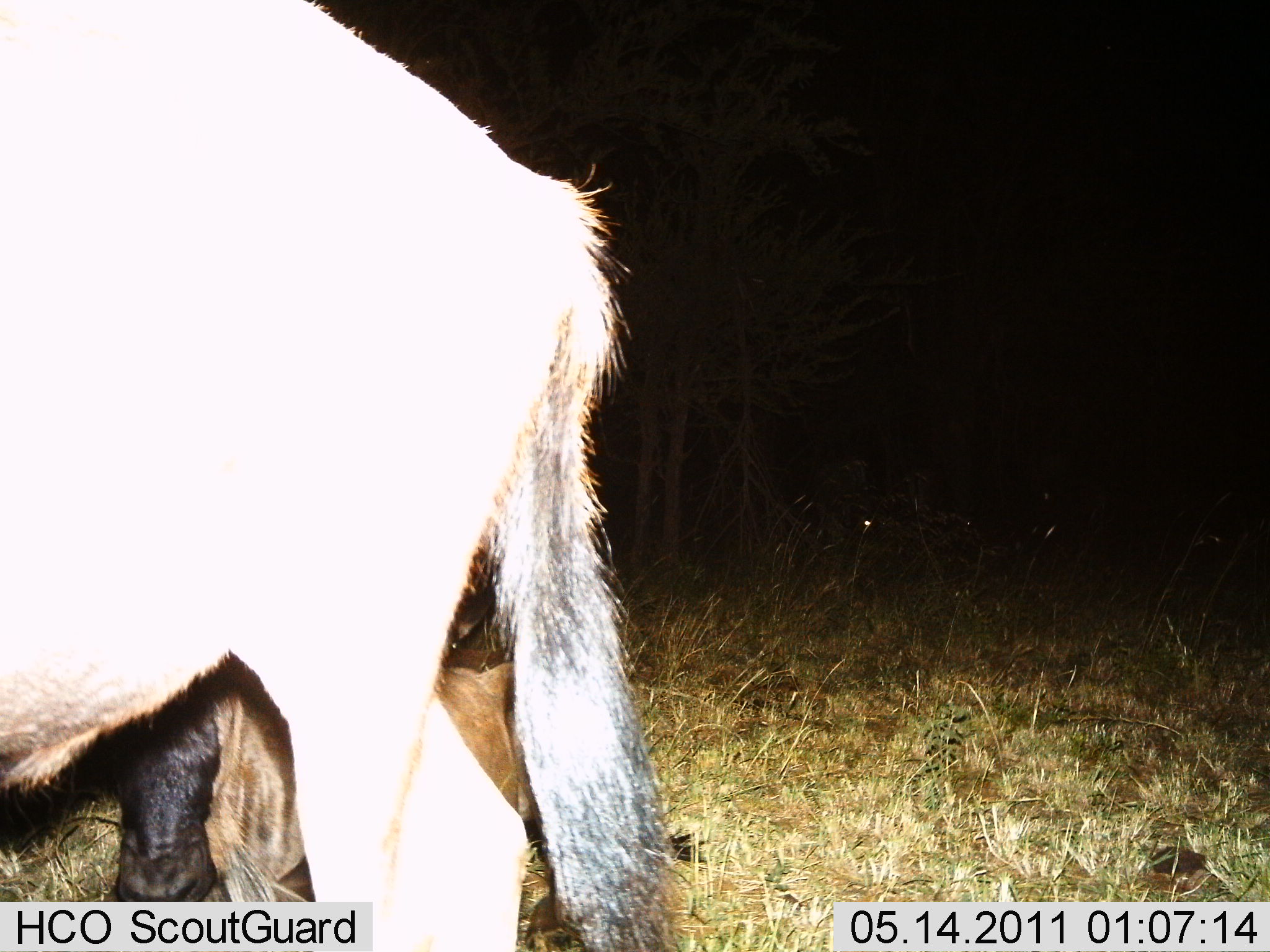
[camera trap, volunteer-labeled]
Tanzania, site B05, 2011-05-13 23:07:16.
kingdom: Animalia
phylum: Chordata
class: Mammalia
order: Artiodactyla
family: Bovidae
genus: Connochaetes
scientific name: Connochaetes taurinus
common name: blue wildebeest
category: wildebeest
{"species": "wildebeest (blue wildebeest) (Connochaetes taurinus)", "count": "2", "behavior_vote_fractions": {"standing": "86%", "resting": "64%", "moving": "7%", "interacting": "0%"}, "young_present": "0%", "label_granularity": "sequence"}